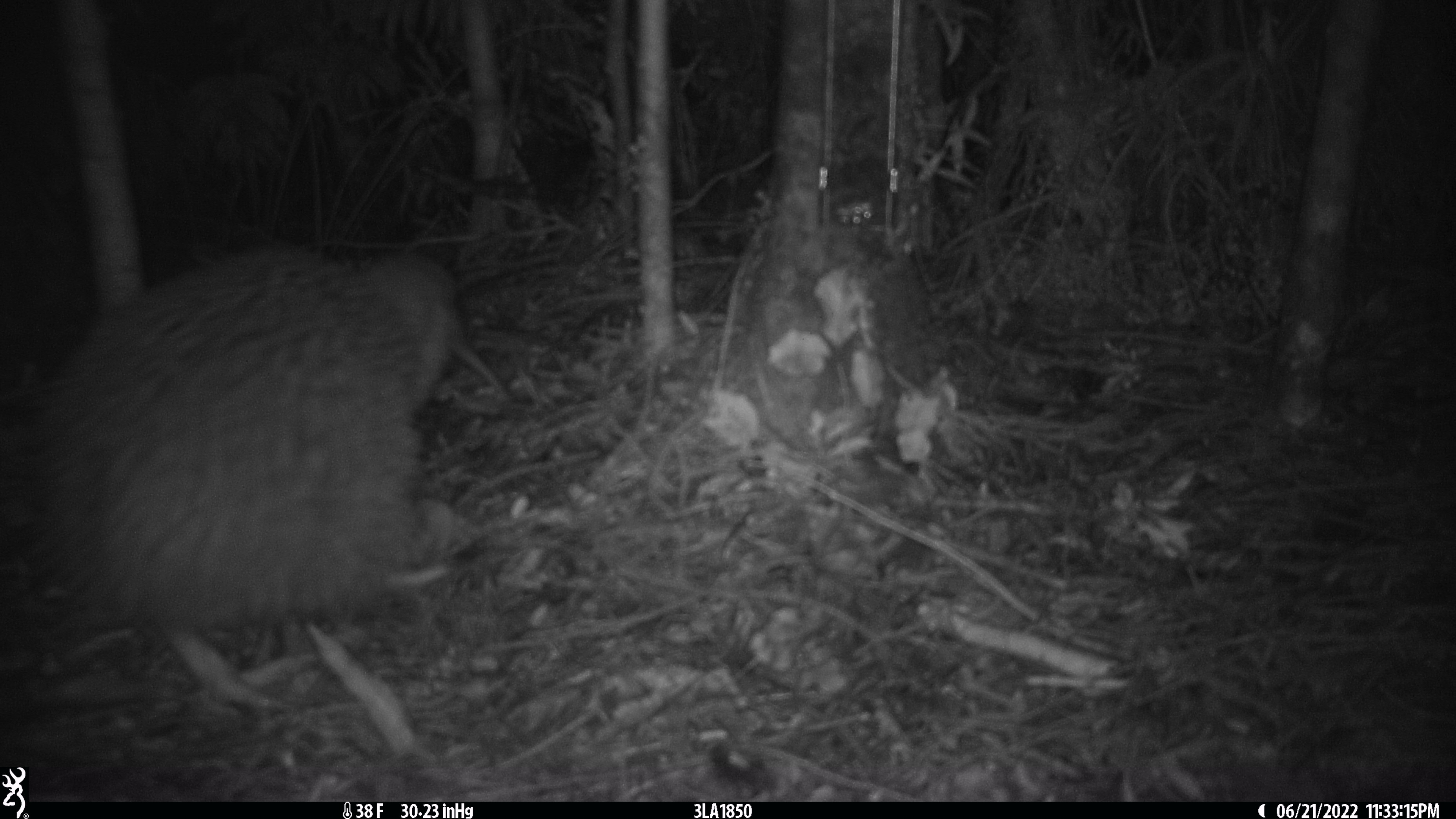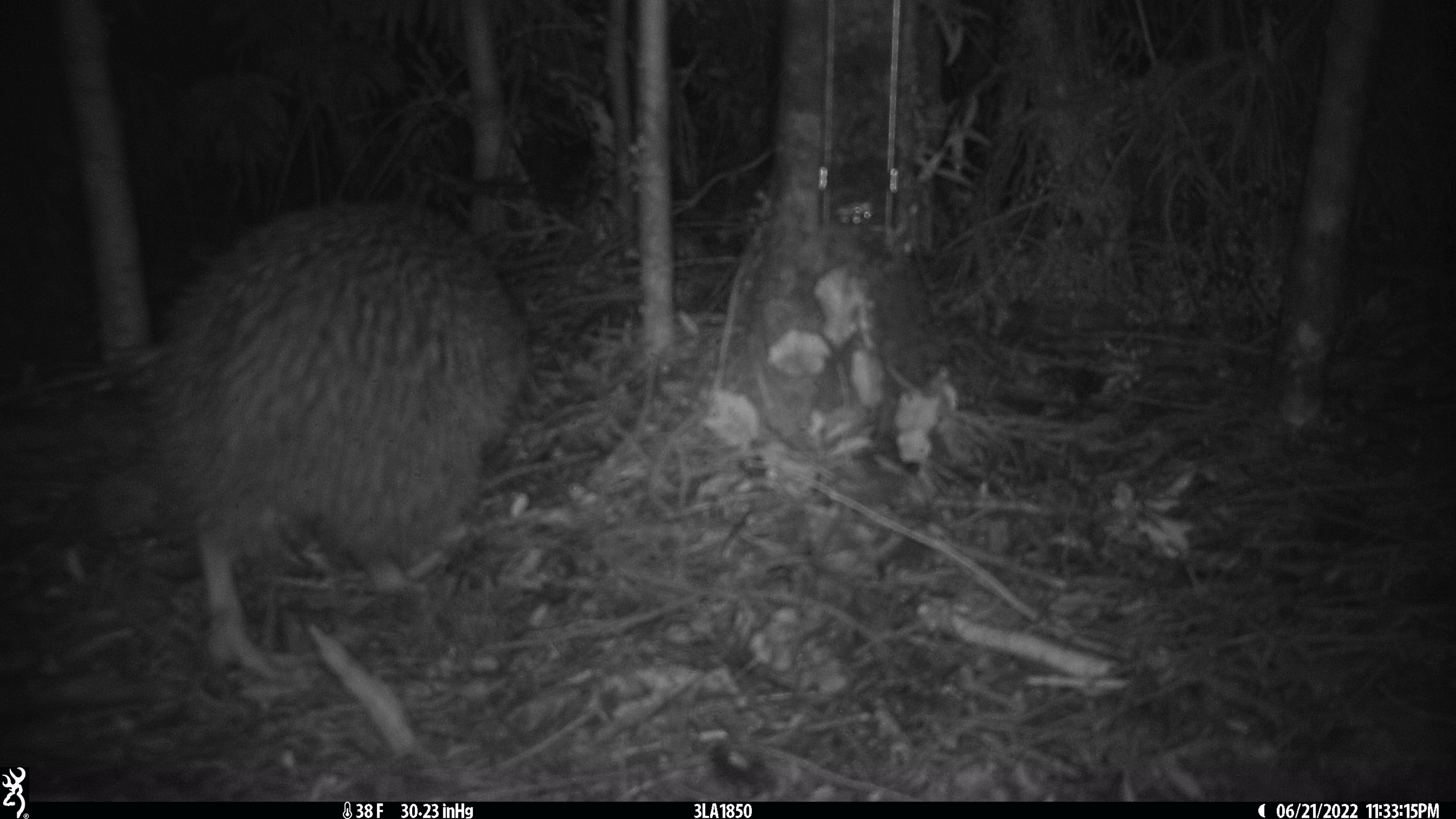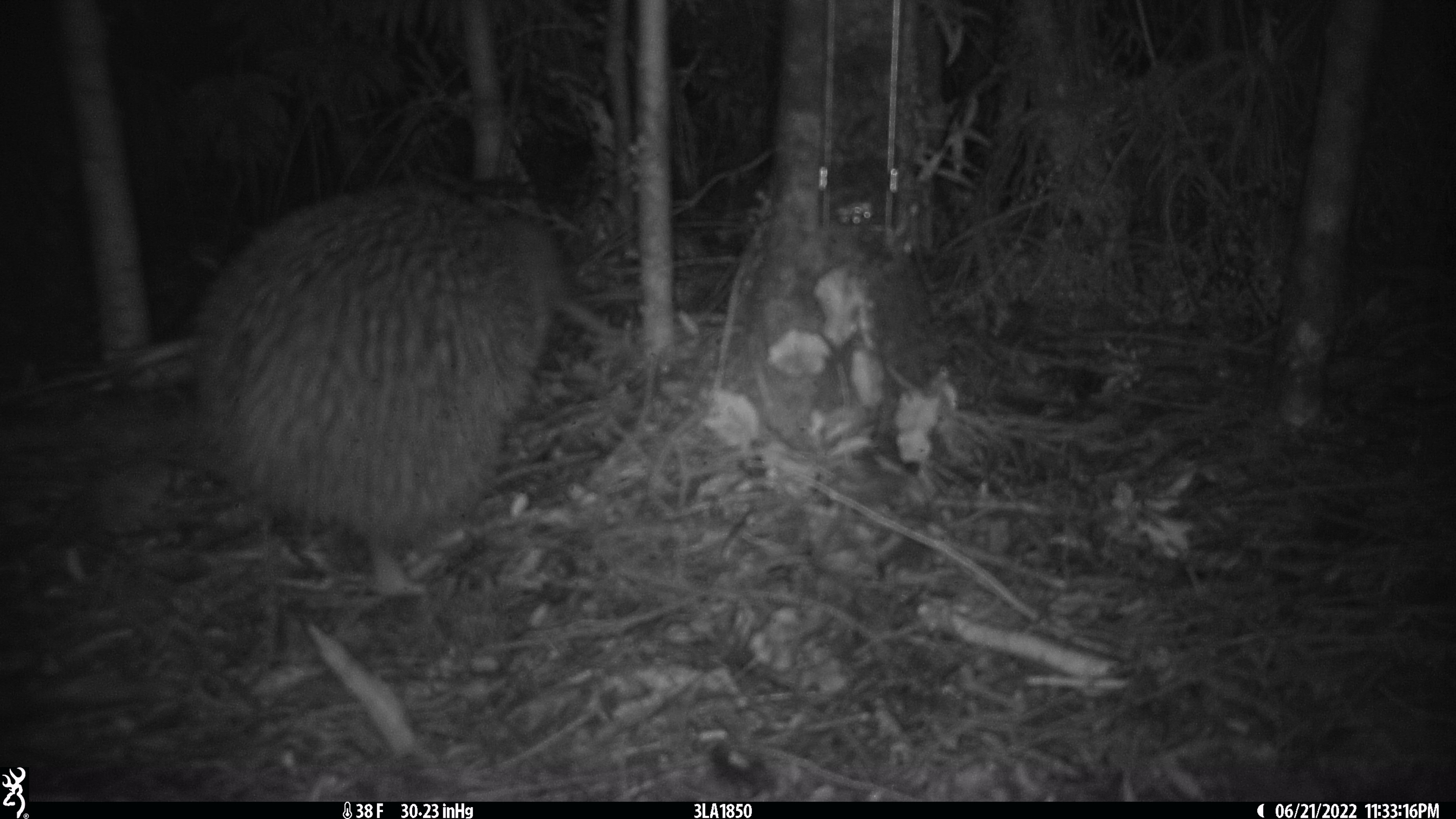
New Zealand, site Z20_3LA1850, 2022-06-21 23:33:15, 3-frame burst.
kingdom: Animalia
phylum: Chordata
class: Aves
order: Apterygiformes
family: Apterygidae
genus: Apteryx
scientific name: Apteryx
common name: kiwi